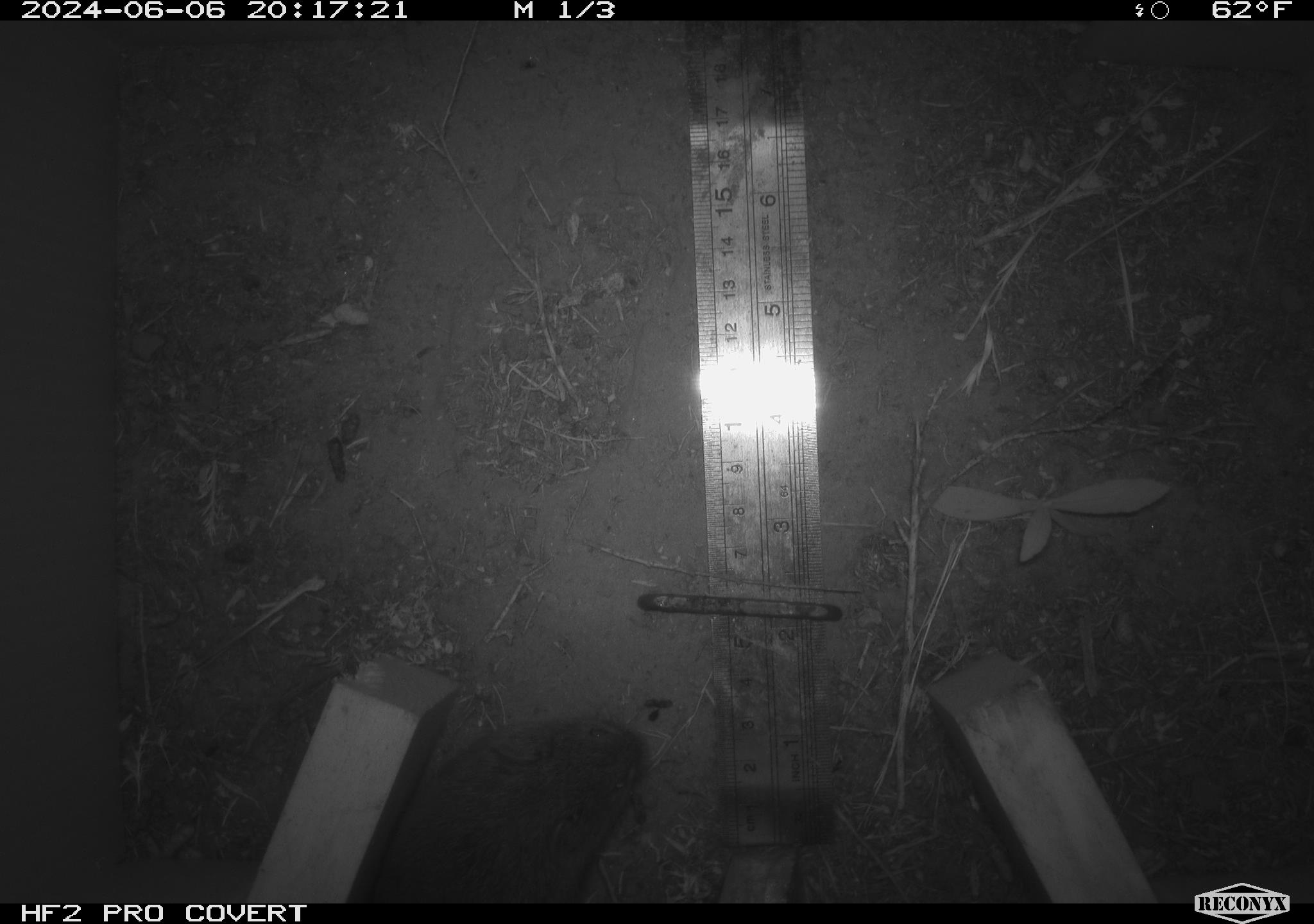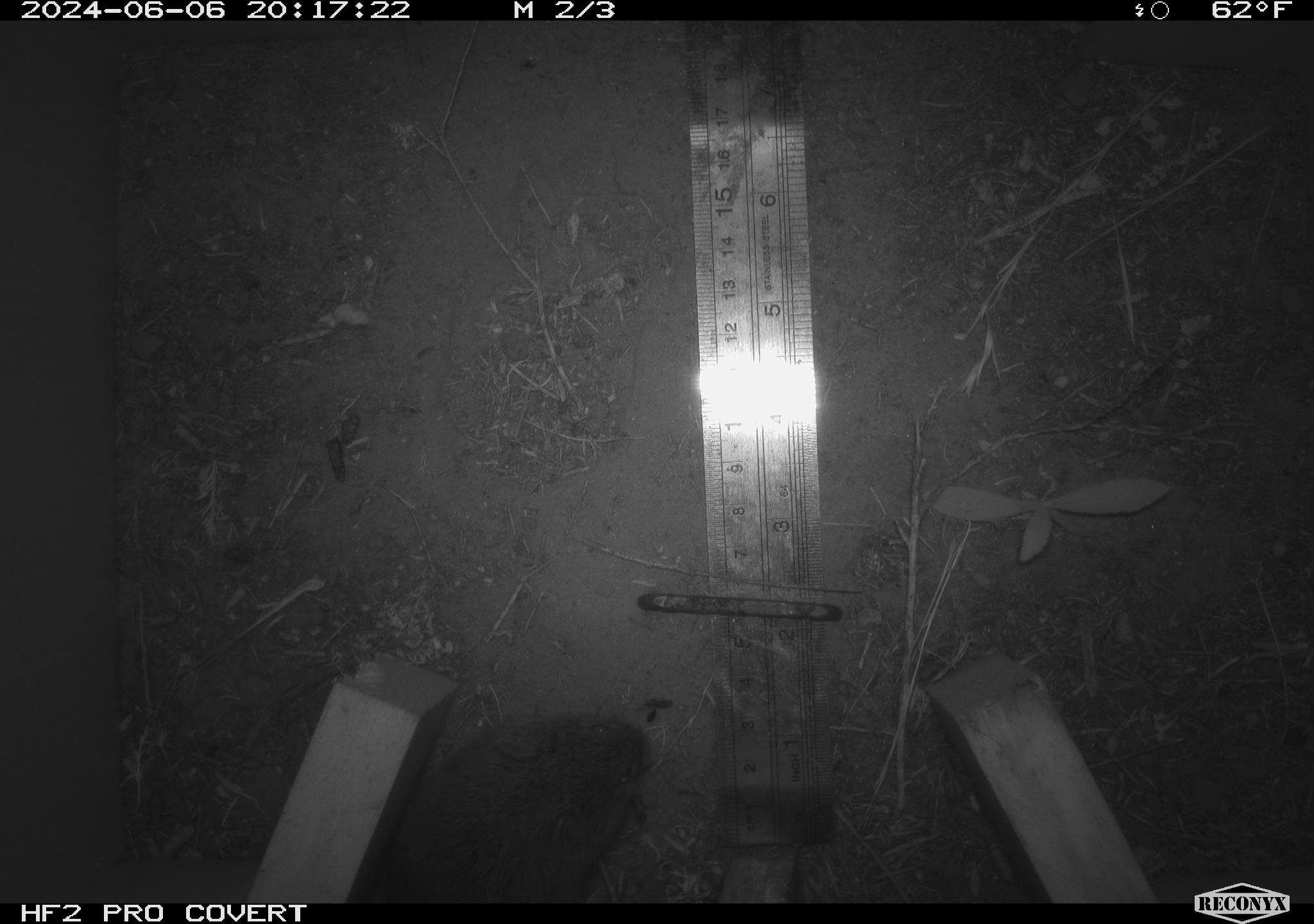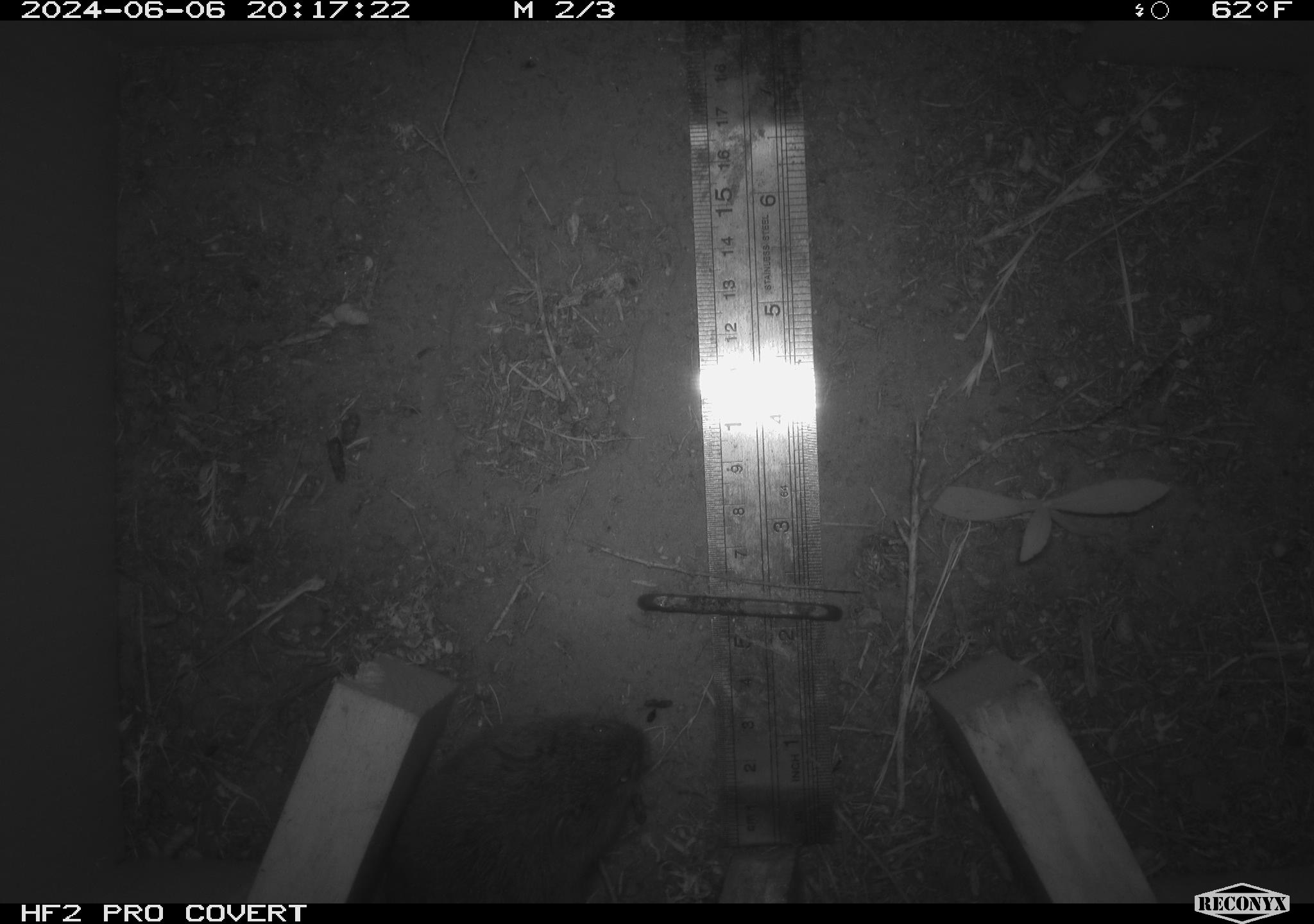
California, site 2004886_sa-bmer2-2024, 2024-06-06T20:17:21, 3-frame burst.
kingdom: Animalia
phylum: Chordata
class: Mammalia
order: Rodentia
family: Cricetidae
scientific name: Cricetidae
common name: hamsters, voles, lemmings, and allies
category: cricetidae family